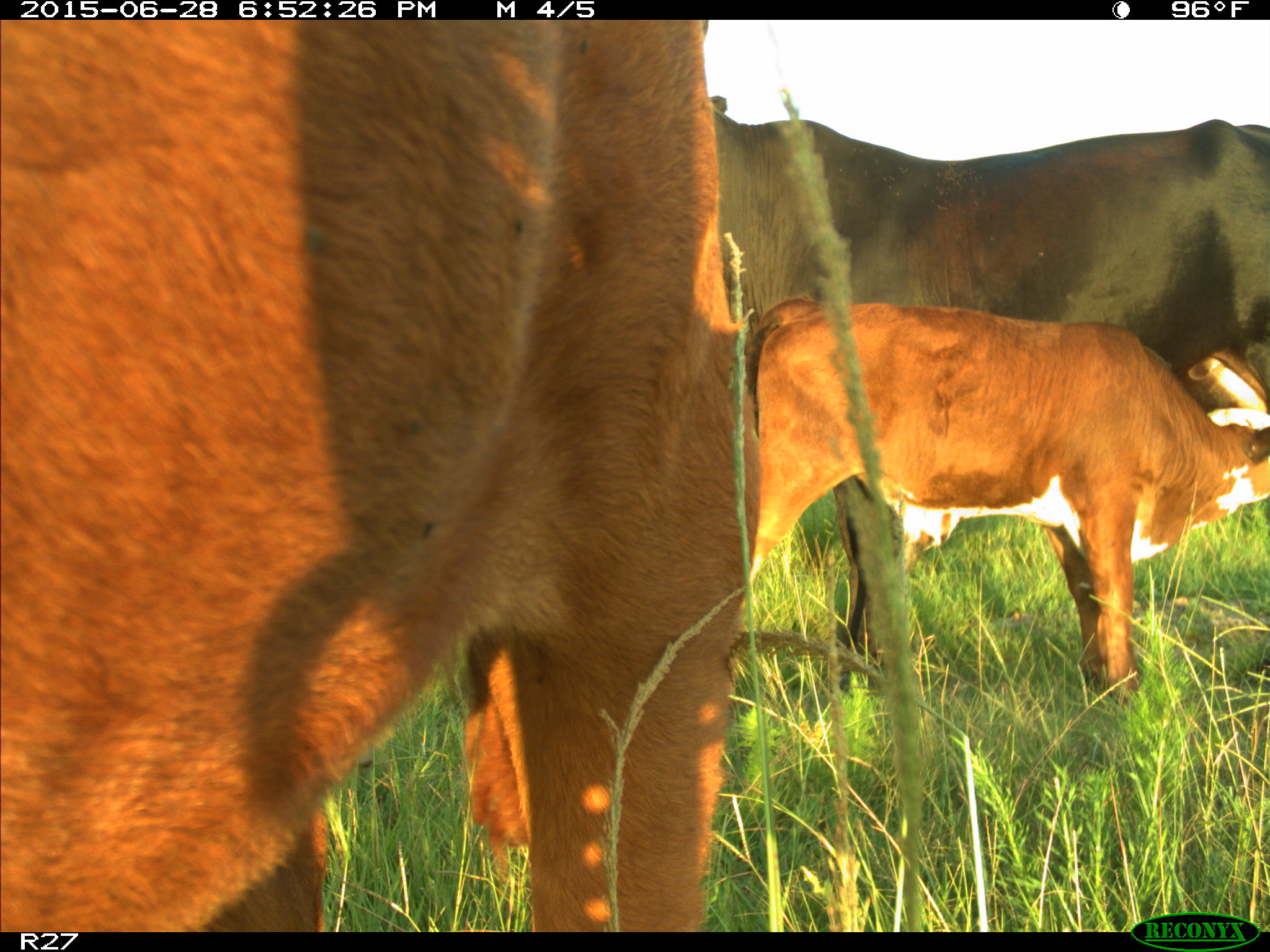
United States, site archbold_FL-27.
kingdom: Animalia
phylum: Chordata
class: Mammalia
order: Artiodactyla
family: Bovidae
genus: Bos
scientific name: Bos taurus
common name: domestic cow